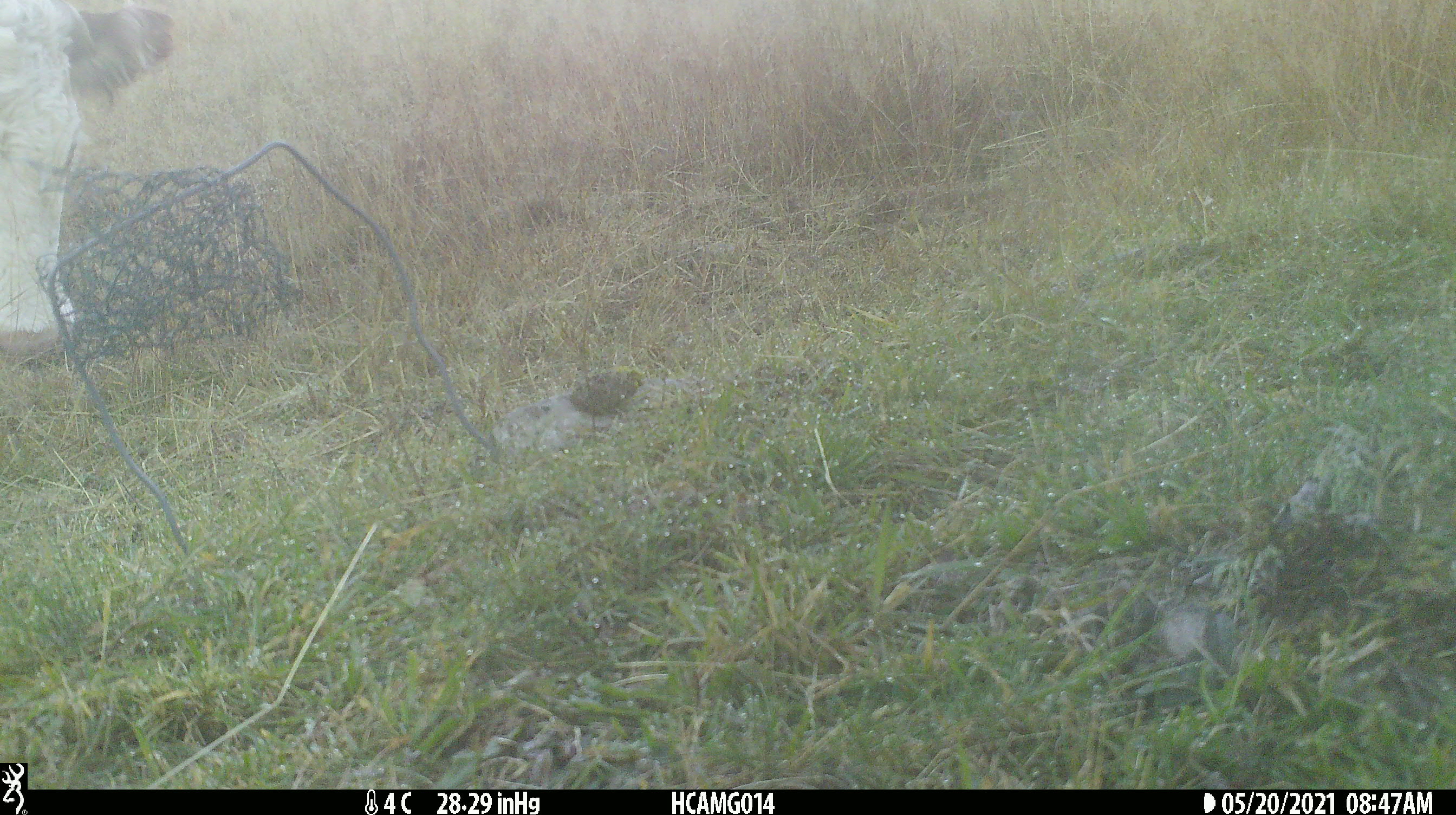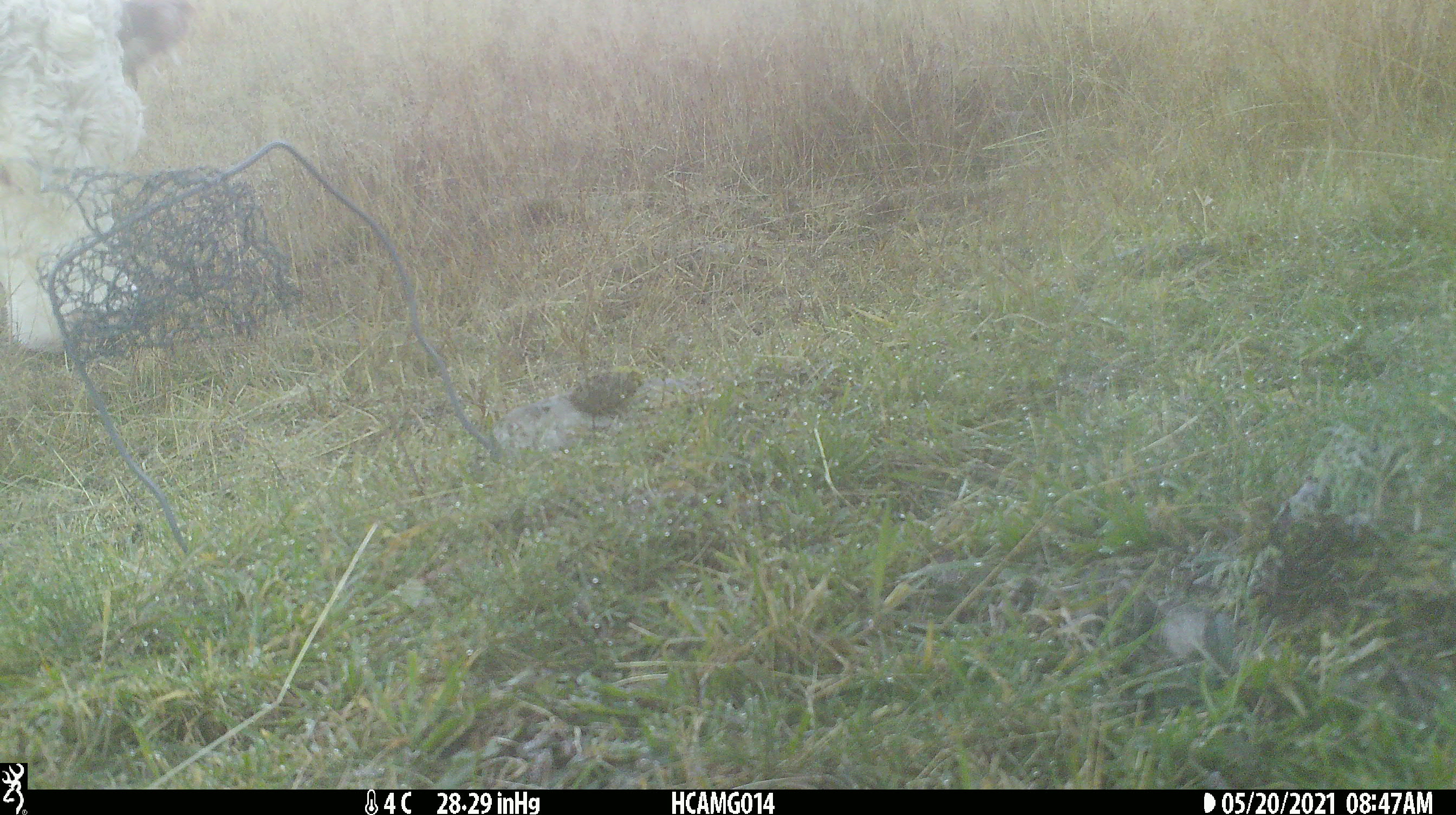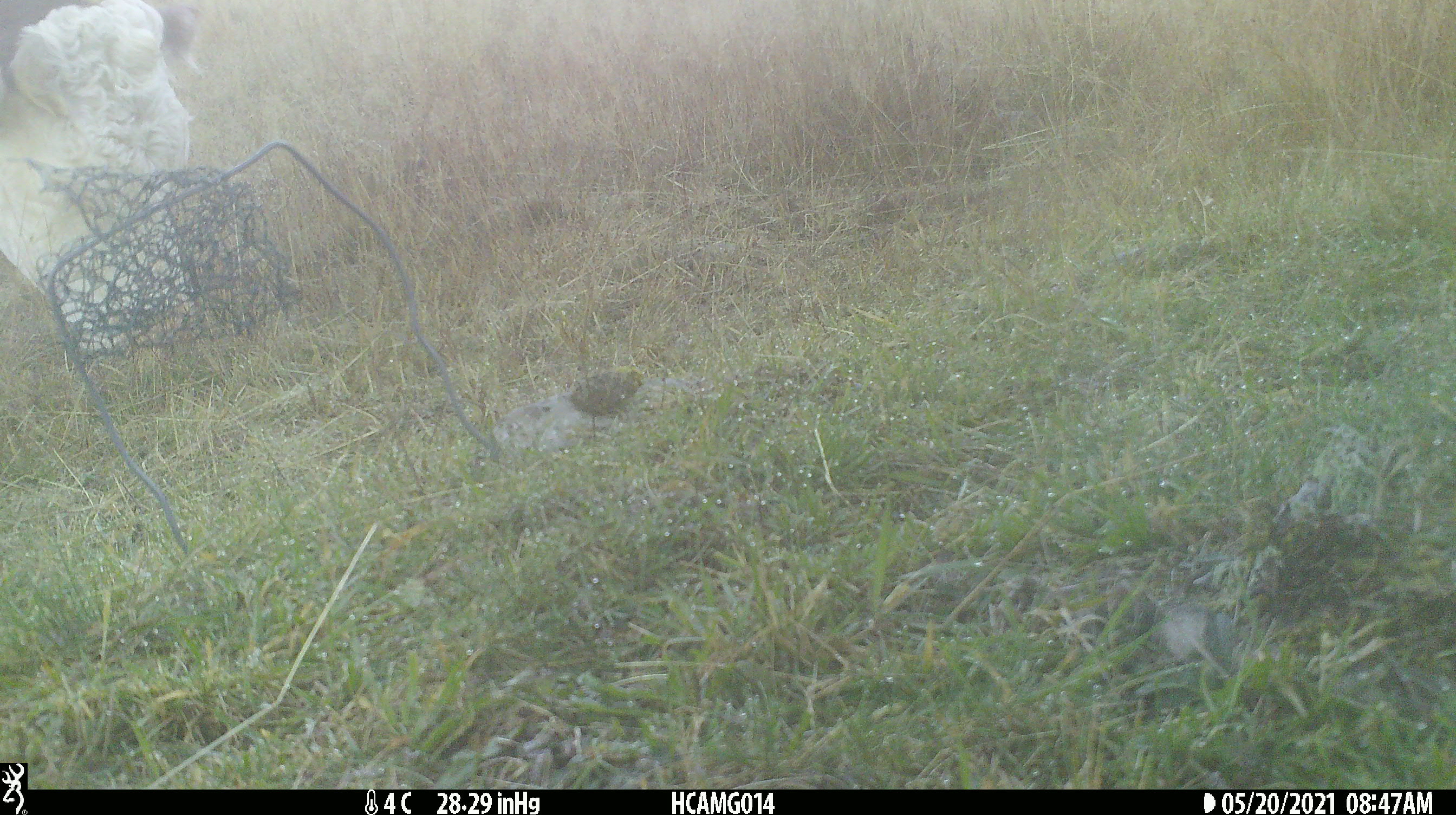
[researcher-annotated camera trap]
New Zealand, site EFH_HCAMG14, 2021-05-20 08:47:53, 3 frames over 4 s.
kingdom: Animalia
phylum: Chordata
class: Mammalia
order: Artiodactyla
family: Bovidae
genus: Bos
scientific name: Bos taurus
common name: domestic cow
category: cow